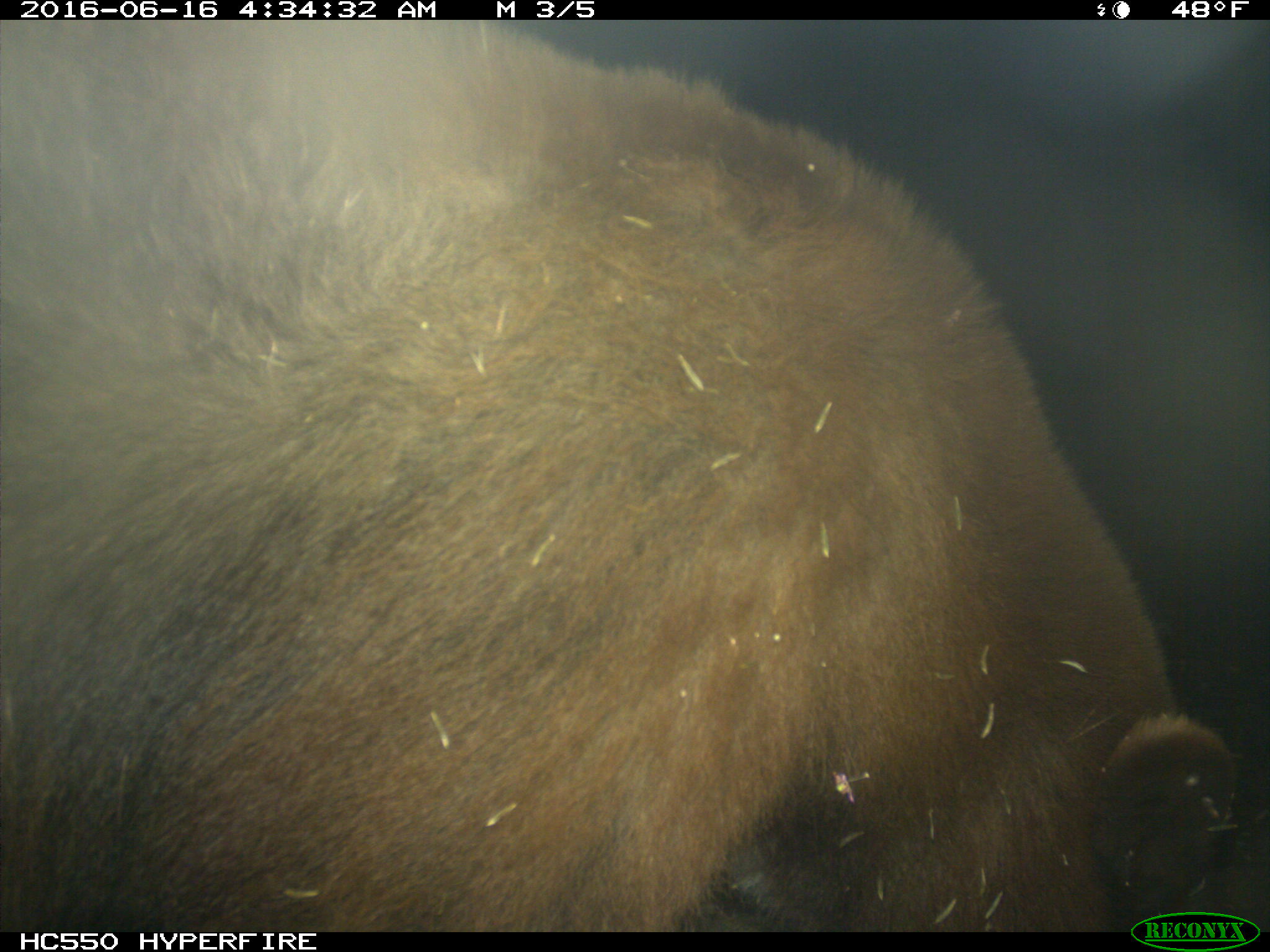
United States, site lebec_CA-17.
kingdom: Animalia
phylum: Chordata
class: Mammalia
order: Carnivora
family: Ursidae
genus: Ursus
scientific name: Ursus americanus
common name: american black bear